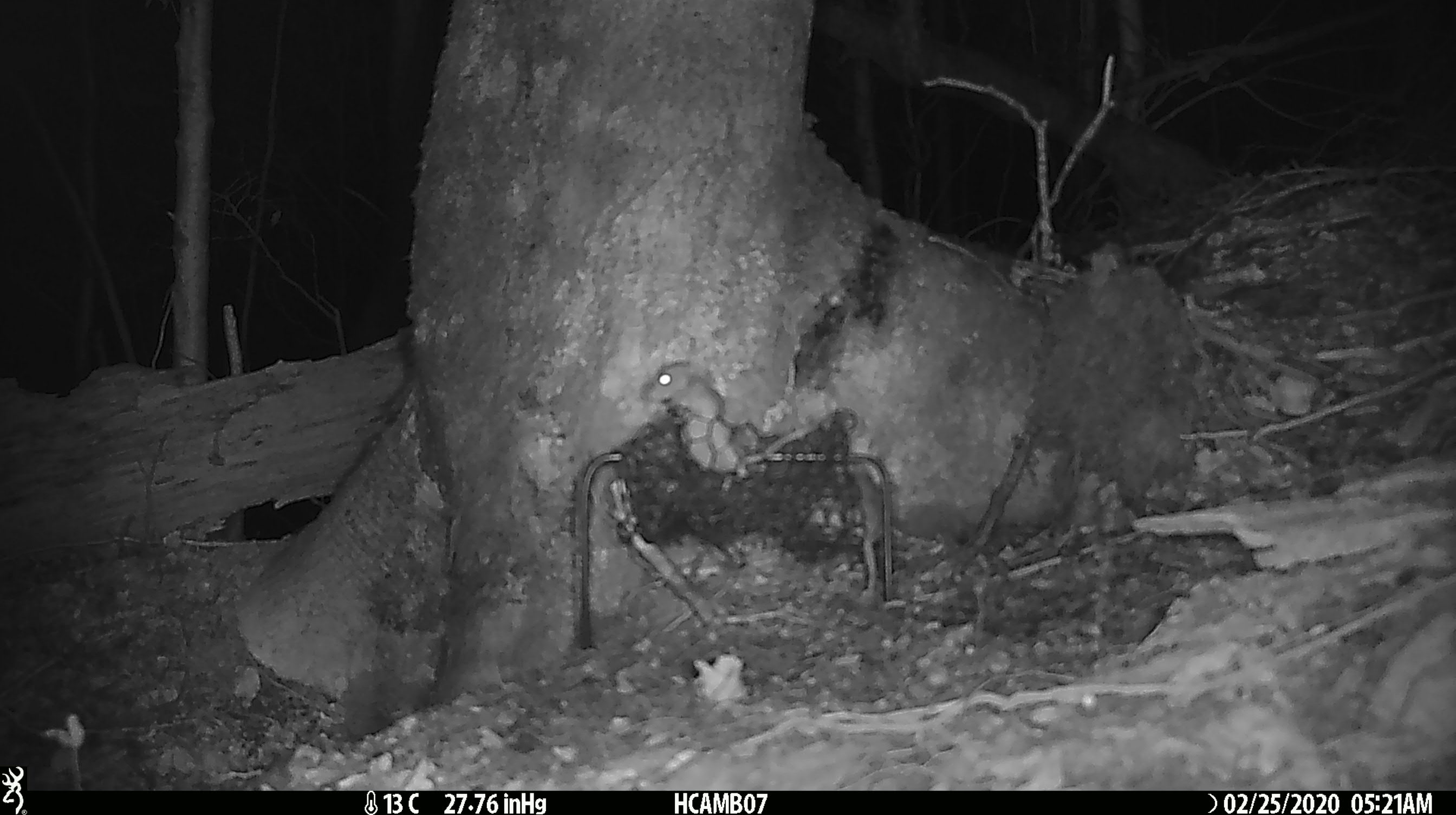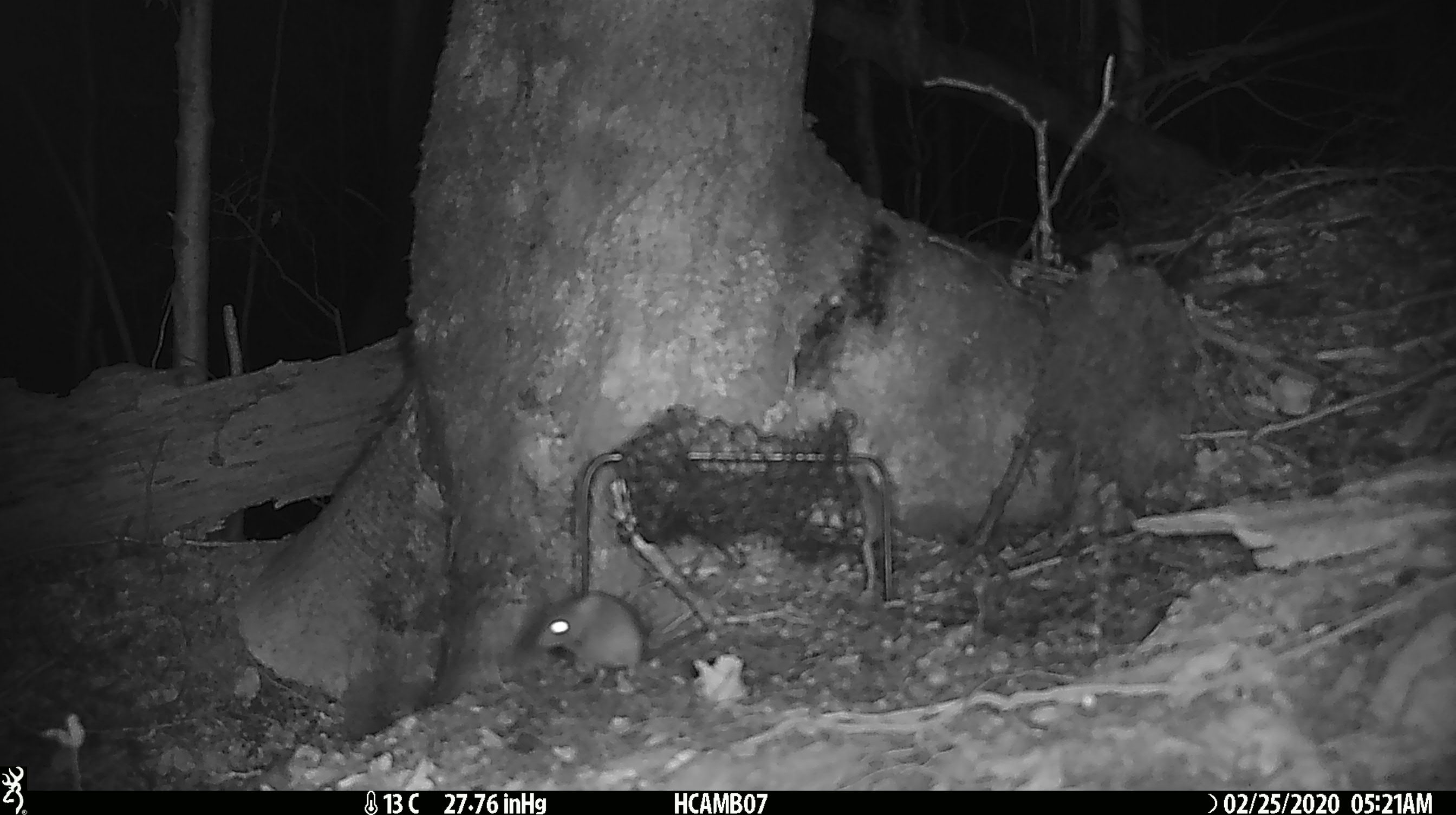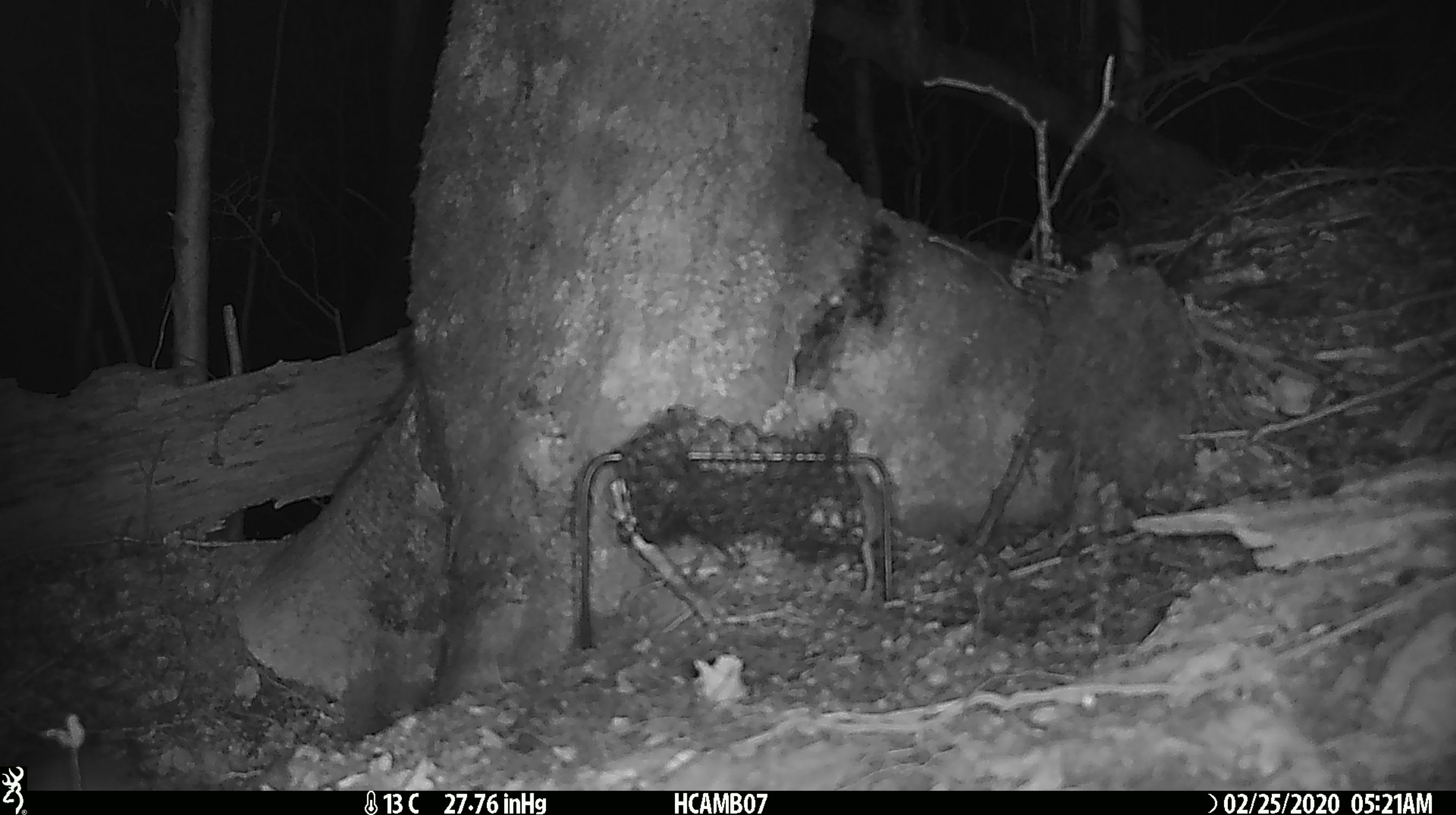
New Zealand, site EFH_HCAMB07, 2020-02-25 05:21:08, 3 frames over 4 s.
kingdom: Animalia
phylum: Chordata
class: Mammalia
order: Rodentia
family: Muridae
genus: Mus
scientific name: Mus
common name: mouse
Mouse (Mus).